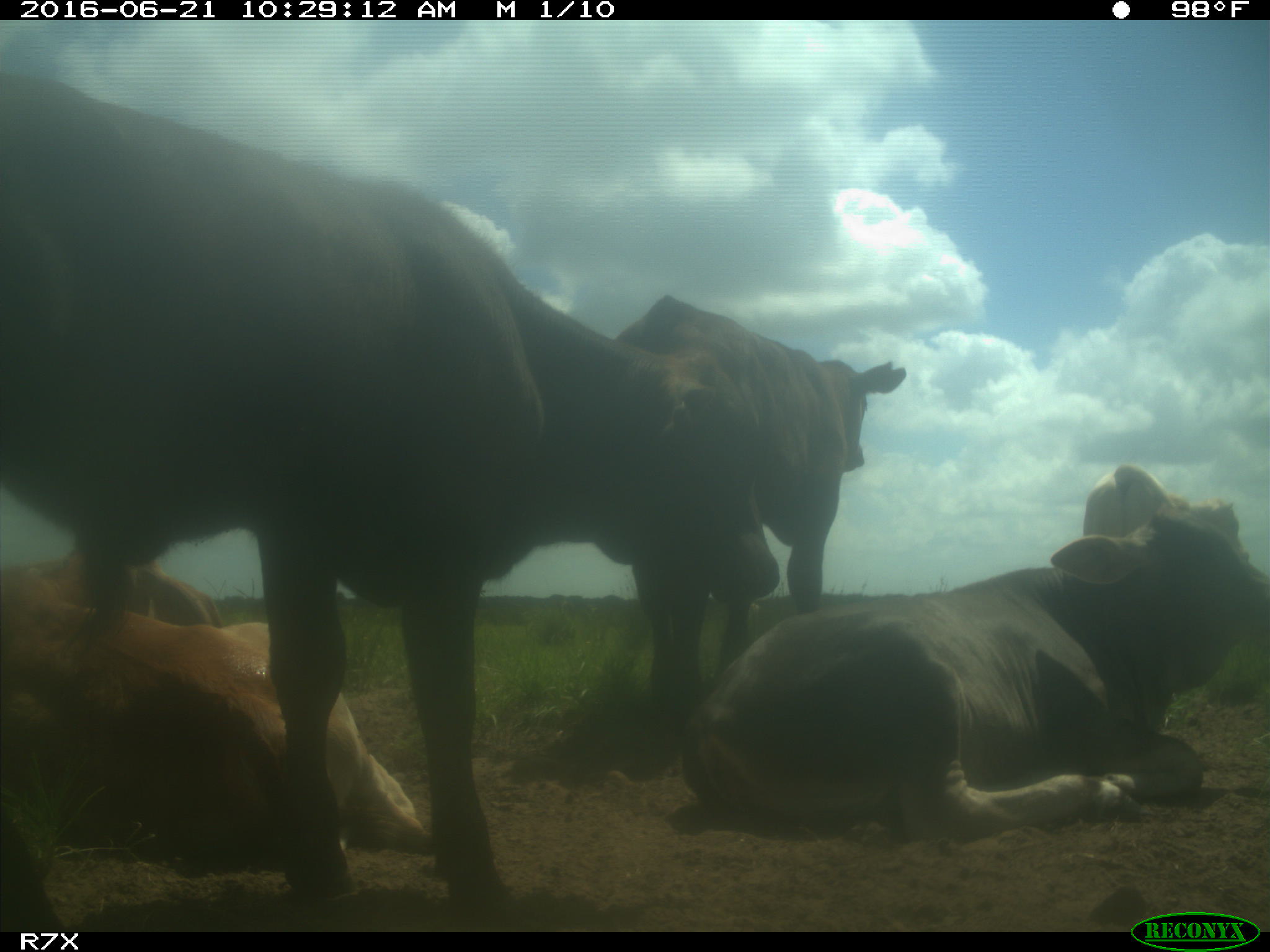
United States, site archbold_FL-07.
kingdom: Animalia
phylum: Chordata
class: Mammalia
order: Artiodactyla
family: Bovidae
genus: Bos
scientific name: Bos taurus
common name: domestic cow